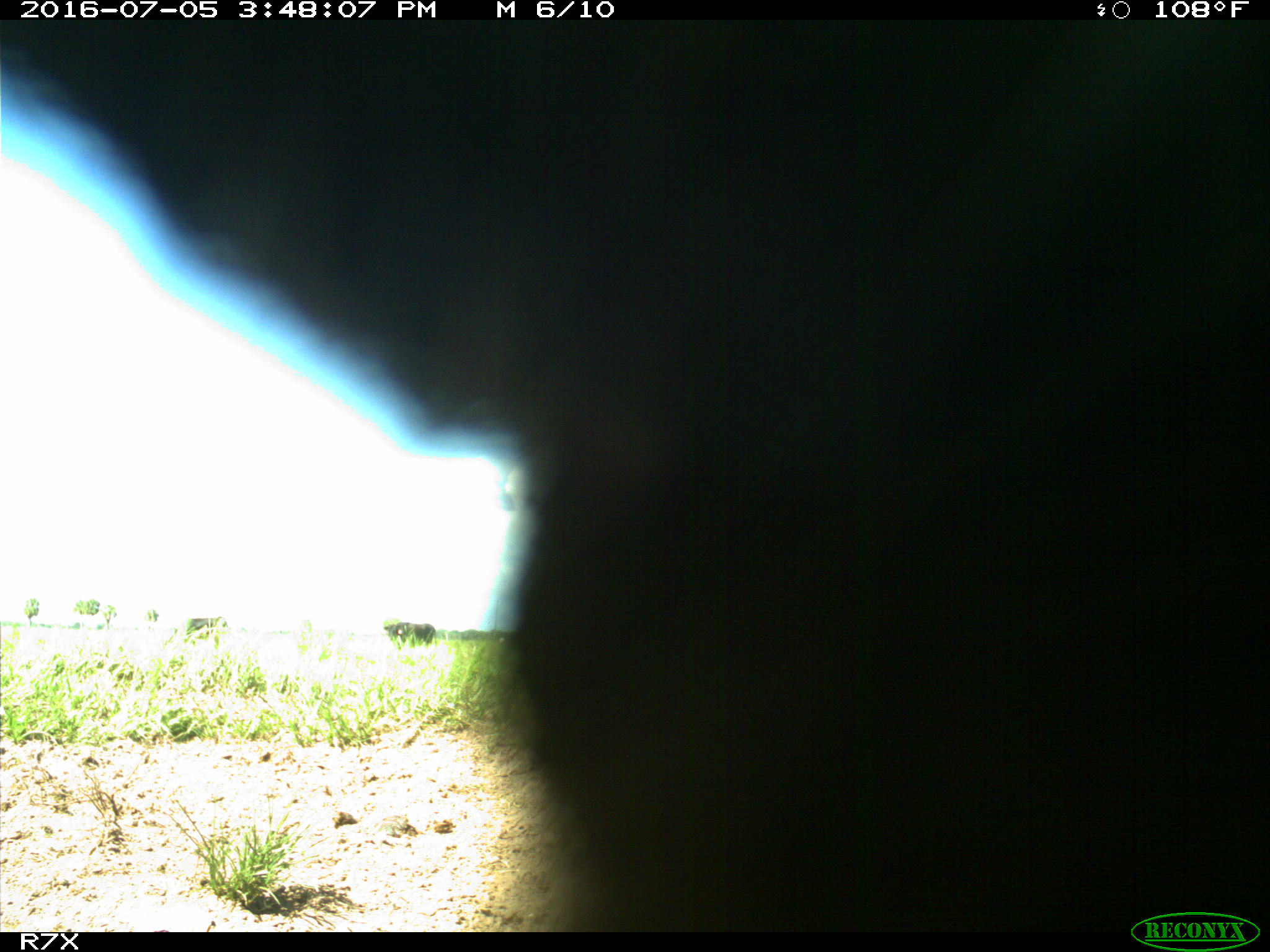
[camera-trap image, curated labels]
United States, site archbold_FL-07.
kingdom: Animalia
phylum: Chordata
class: Mammalia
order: Artiodactyla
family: Bovidae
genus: Bos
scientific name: Bos taurus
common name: domestic cow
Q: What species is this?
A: Bos taurus (domestic cow).